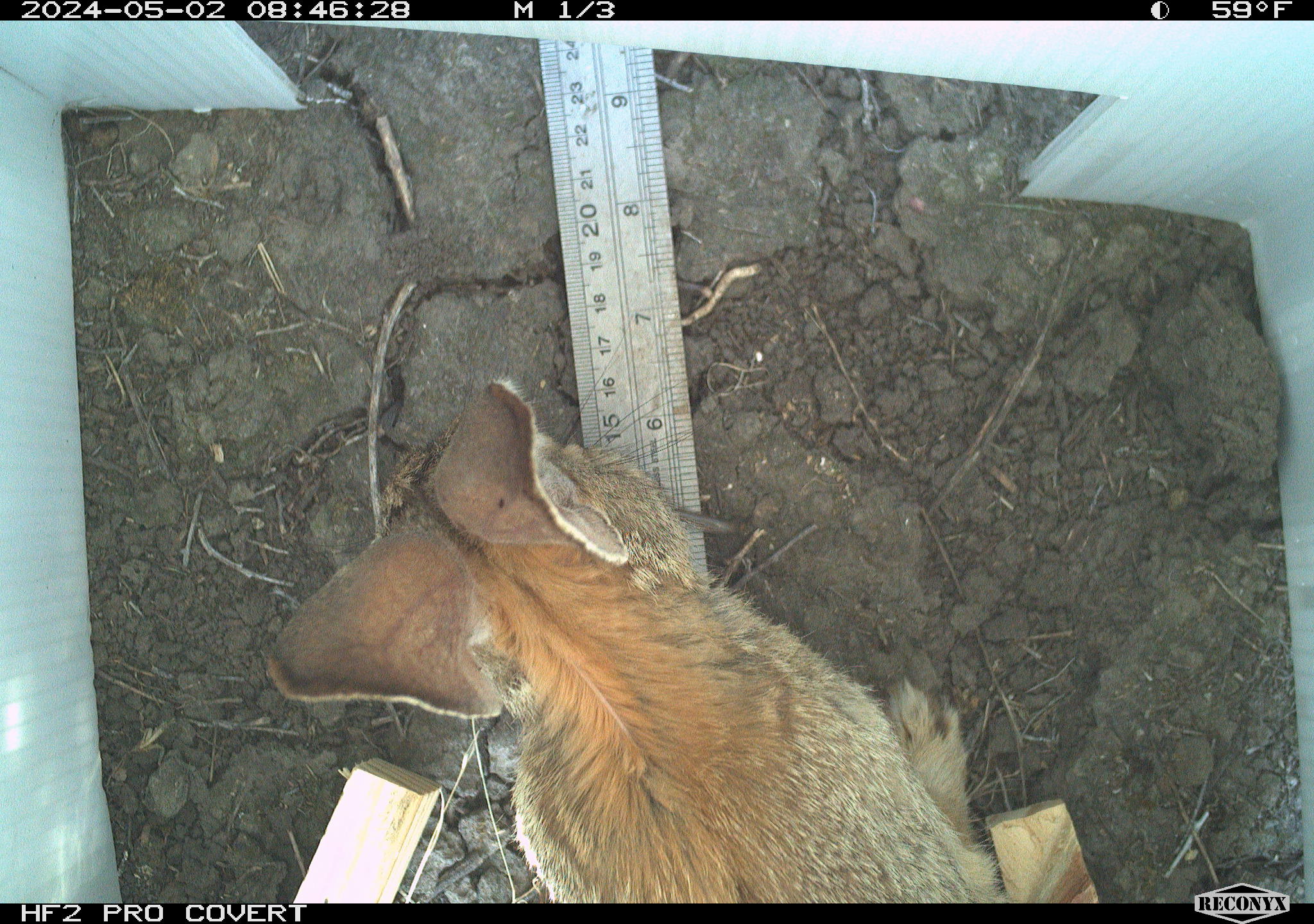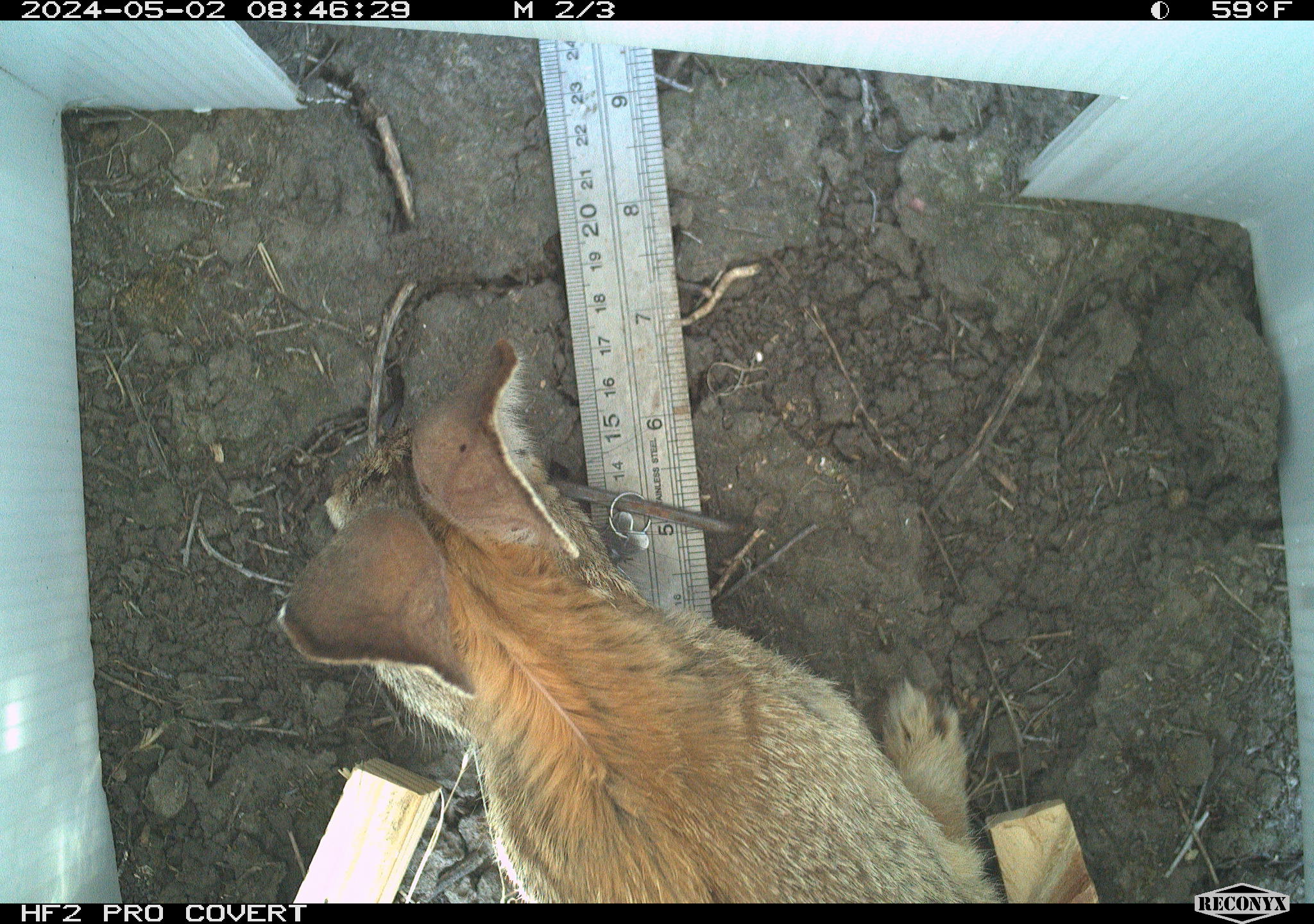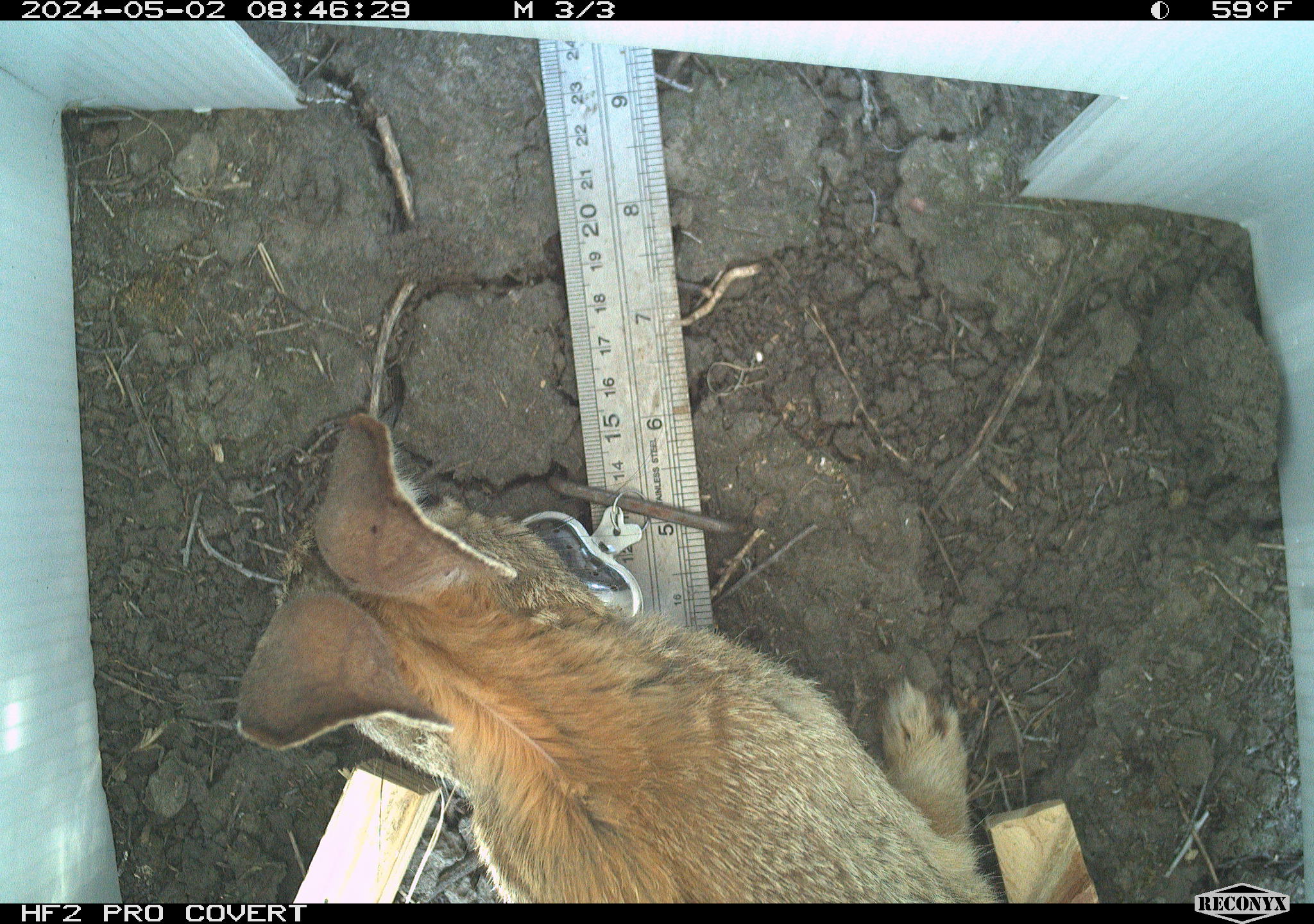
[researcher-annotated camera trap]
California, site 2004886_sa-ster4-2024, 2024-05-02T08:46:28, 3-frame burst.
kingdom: Animalia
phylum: Chordata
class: Mammalia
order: Lagomorpha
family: Leporidae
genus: Sylvilagus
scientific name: Sylvilagus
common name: cottontail rabbits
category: sylvilagus species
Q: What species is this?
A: Sylvilagus species (cottontail rabbits) (Sylvilagus).